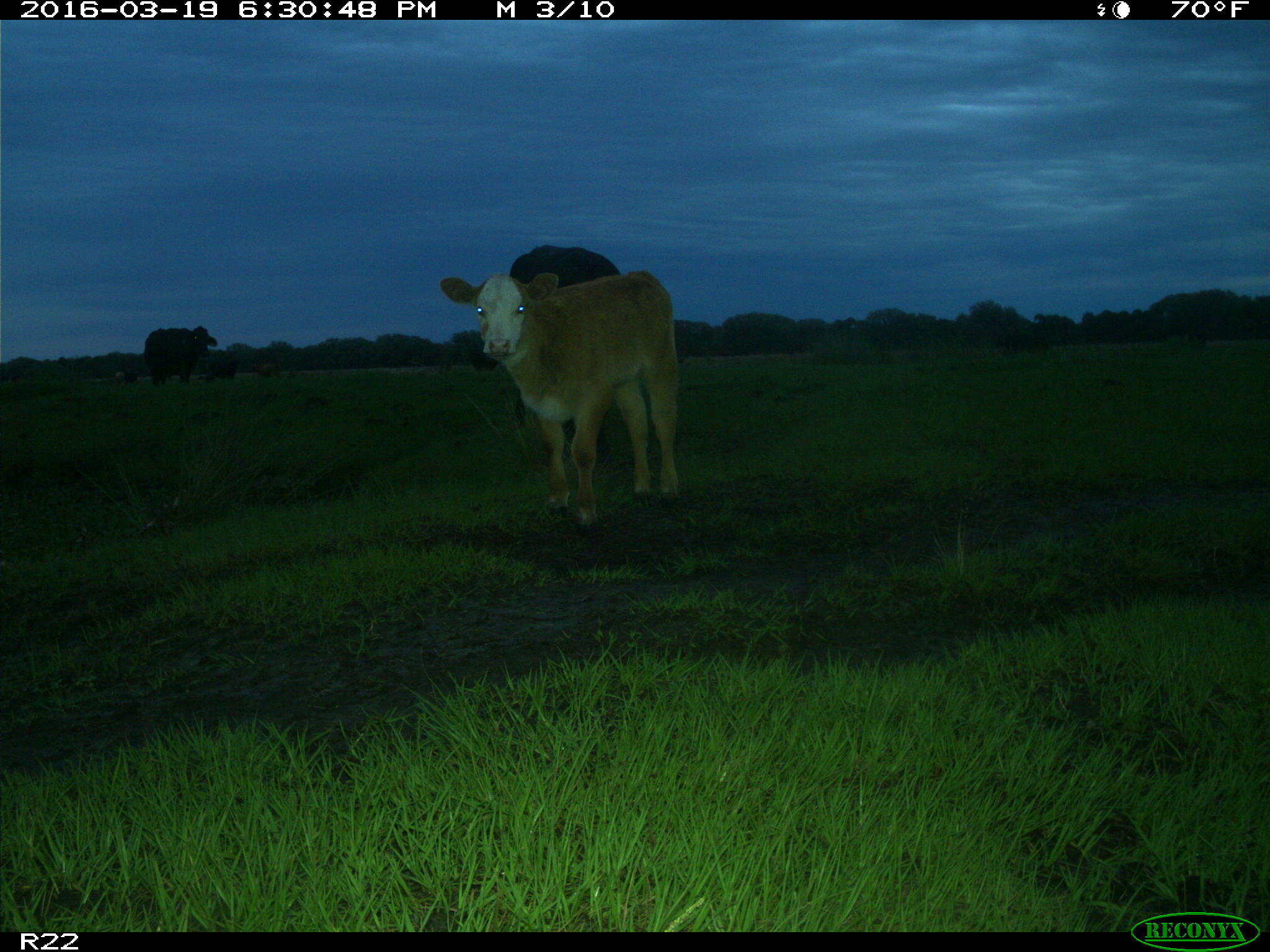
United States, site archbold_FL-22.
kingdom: Animalia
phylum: Chordata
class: Mammalia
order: Artiodactyla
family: Bovidae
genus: Bos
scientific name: Bos taurus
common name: domestic cow